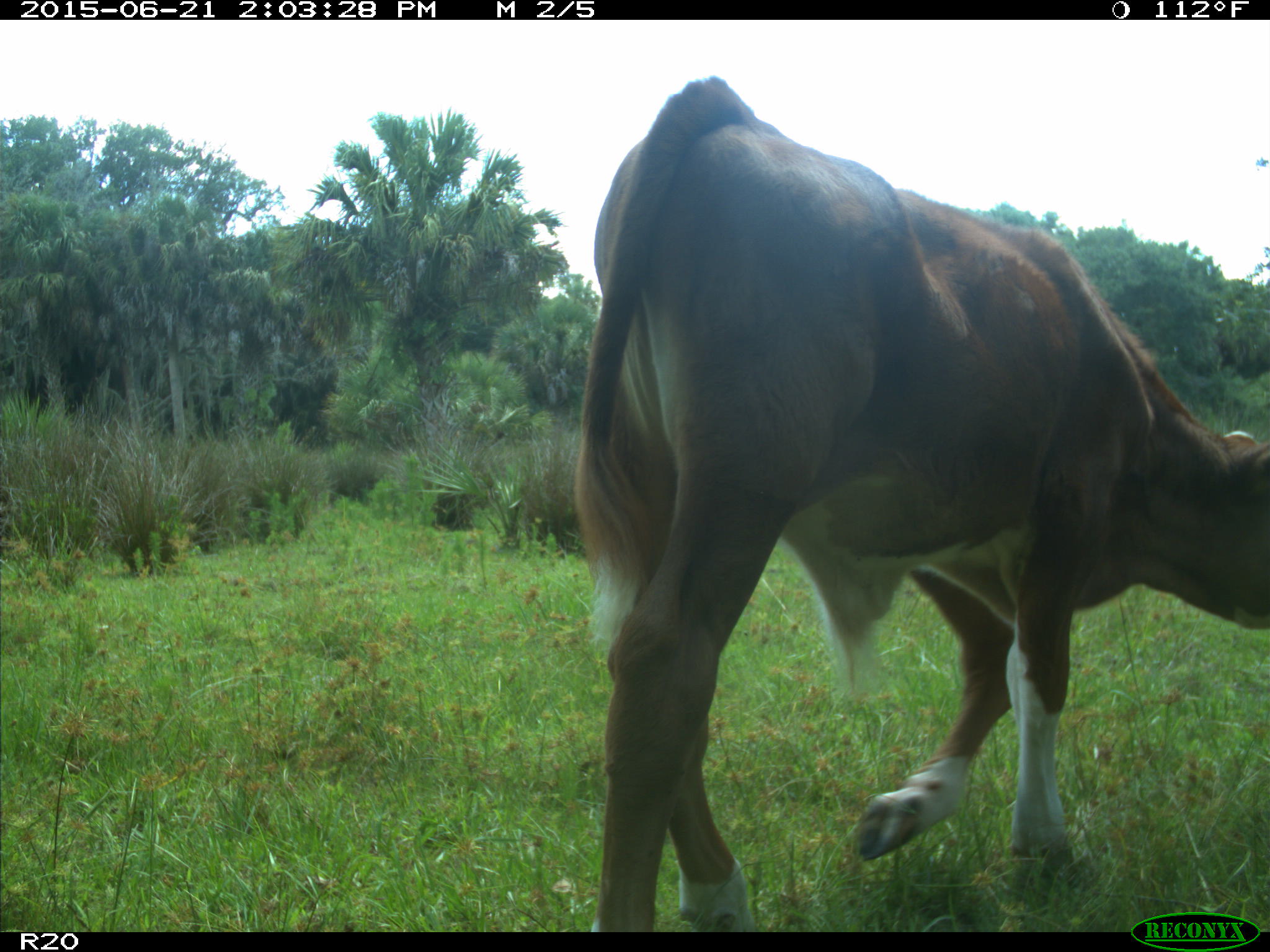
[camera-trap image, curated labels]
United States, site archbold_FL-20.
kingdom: Animalia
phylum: Chordata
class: Mammalia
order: Artiodactyla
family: Bovidae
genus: Bos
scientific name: Bos taurus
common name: domestic cow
Bos taurus (domestic cow).